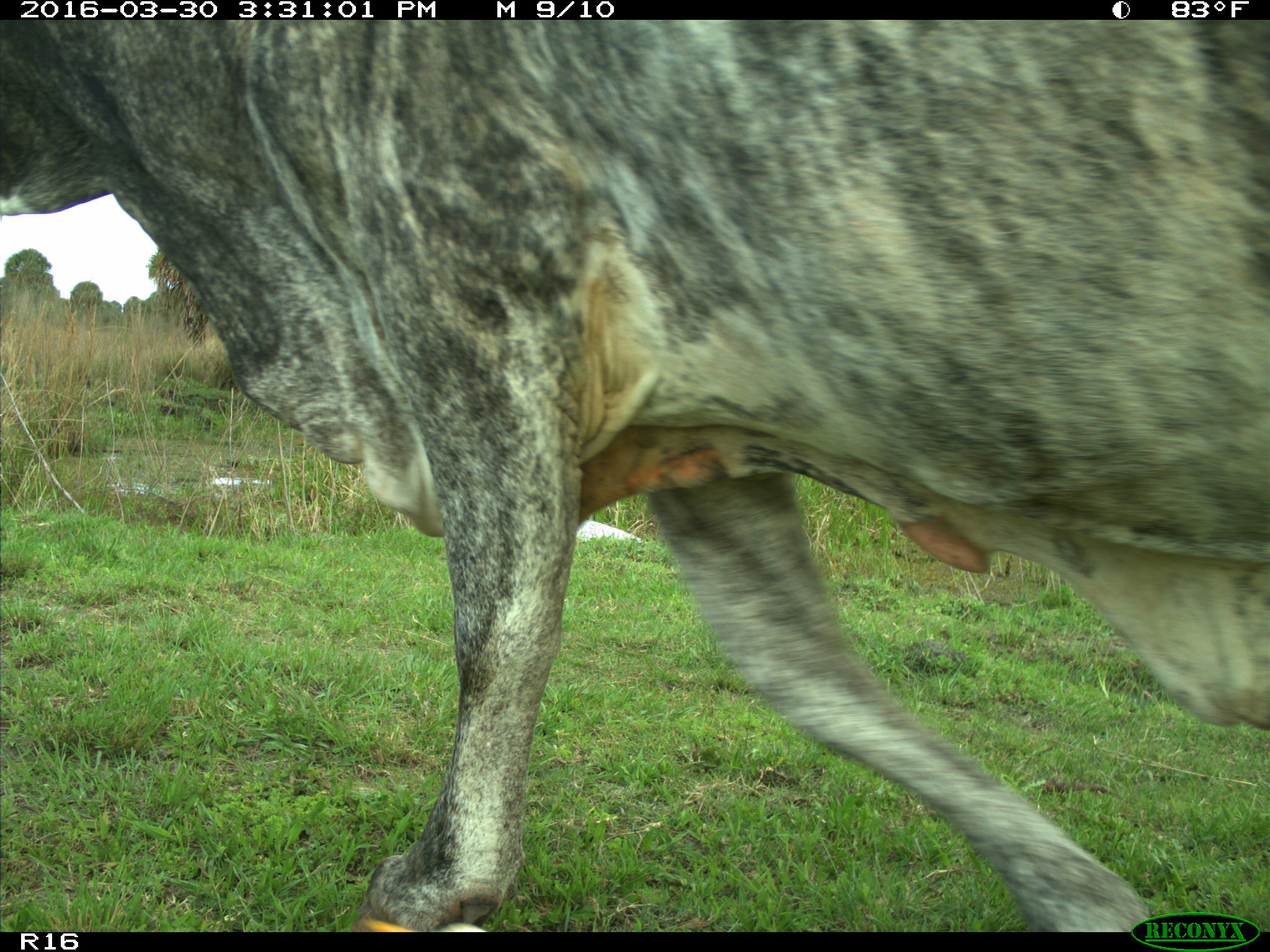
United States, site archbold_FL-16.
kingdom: Animalia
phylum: Chordata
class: Mammalia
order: Artiodactyla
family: Bovidae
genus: Bos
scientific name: Bos taurus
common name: domestic cow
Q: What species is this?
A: Bos taurus (domestic cow).